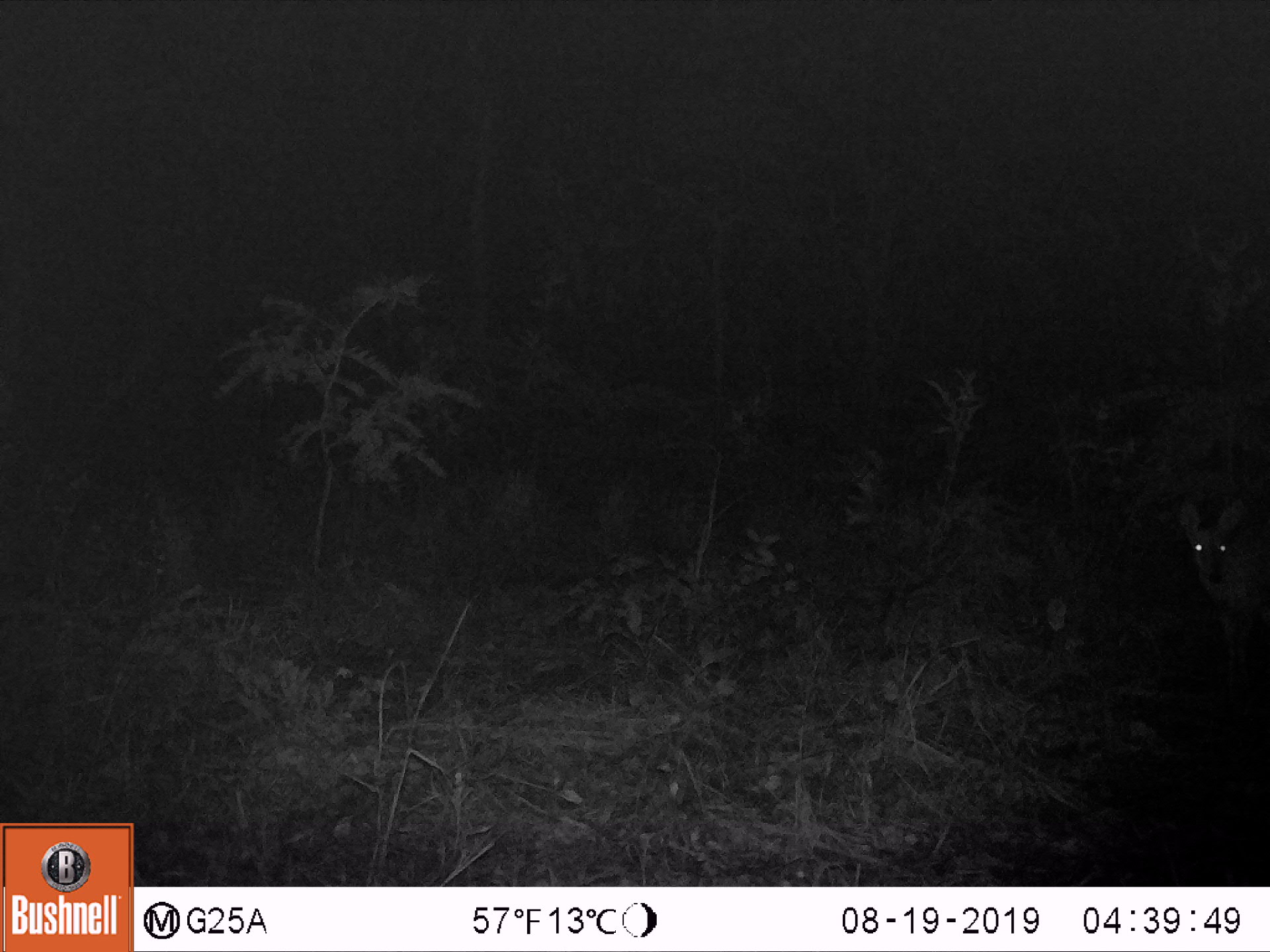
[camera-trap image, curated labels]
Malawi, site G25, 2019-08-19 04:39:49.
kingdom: Animalia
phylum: Chordata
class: Mammalia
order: Artiodactyla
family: Bovidae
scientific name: Antilopinae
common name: small antelope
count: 1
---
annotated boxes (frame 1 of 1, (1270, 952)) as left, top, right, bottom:
small antelope: 1167, 488, 1261, 702